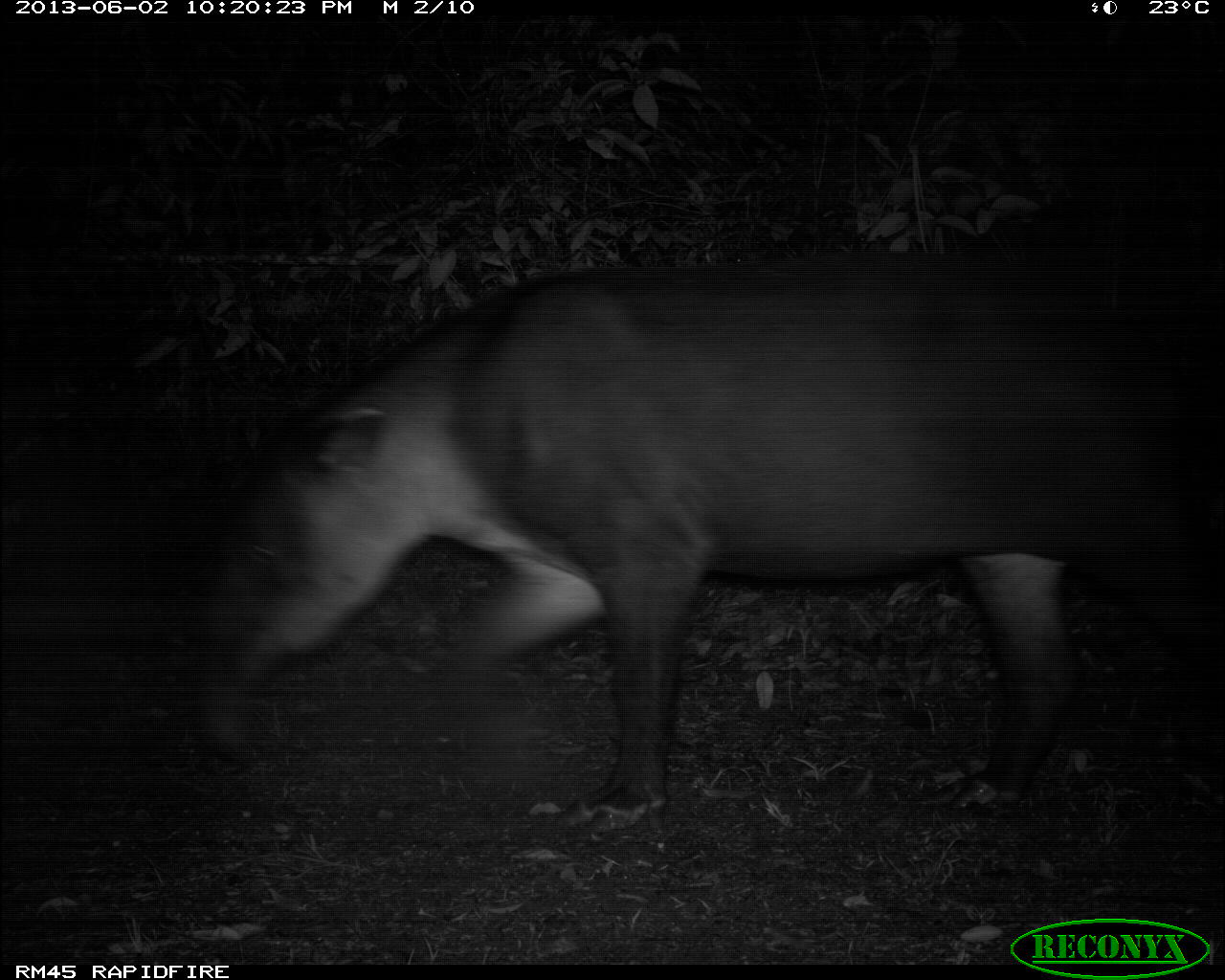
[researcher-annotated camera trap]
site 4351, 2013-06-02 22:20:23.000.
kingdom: Animalia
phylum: Chordata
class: Mammalia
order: Perissodactyla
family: Tapiridae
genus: Tapirus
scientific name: Tapirus bairdii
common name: baird's tapir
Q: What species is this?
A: Tapirus bairdii (baird's tapir).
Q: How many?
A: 1.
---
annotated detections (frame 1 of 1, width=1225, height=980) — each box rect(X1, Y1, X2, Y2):
tapirus bairdii: rect(199, 266, 1218, 851)